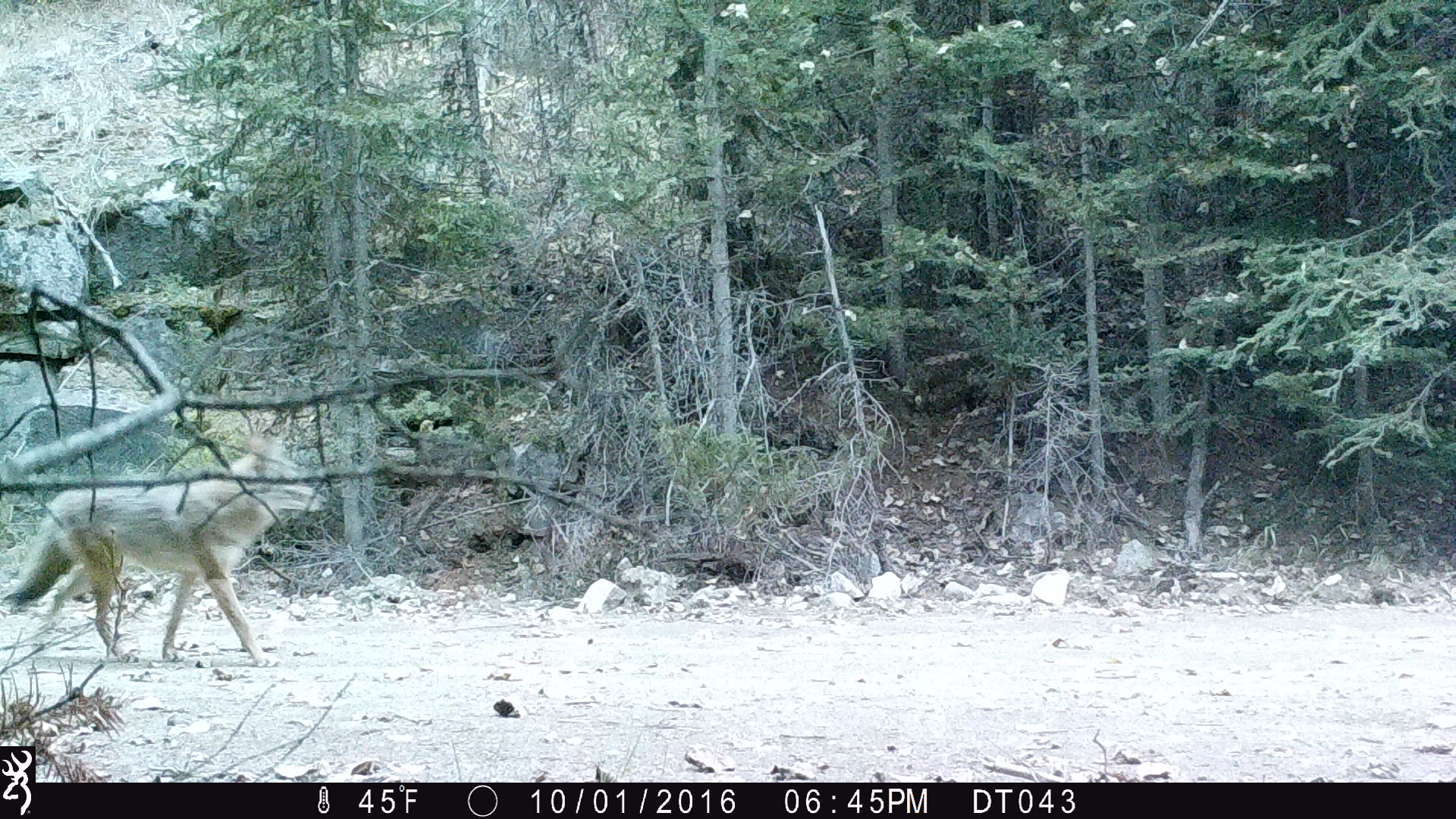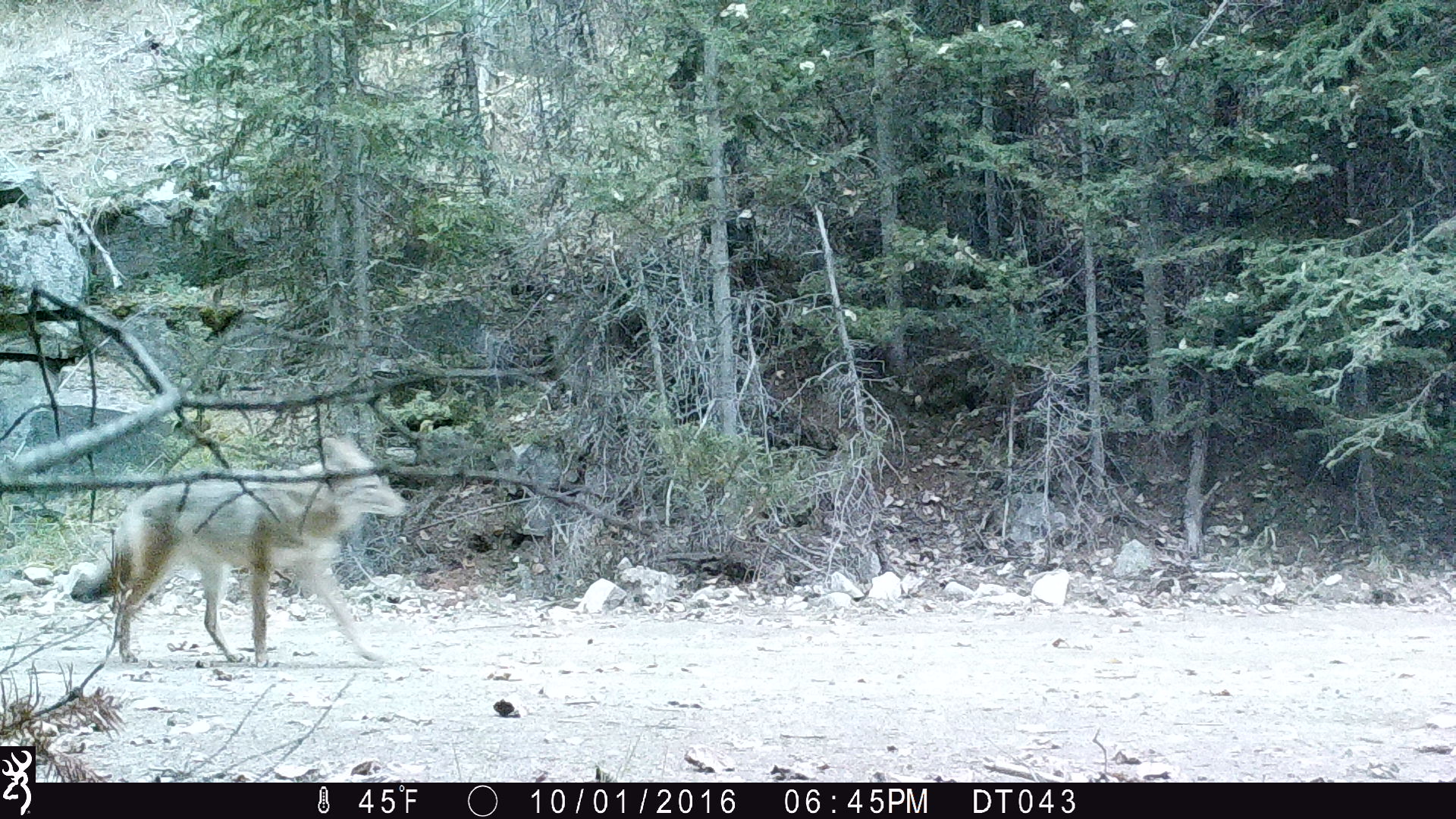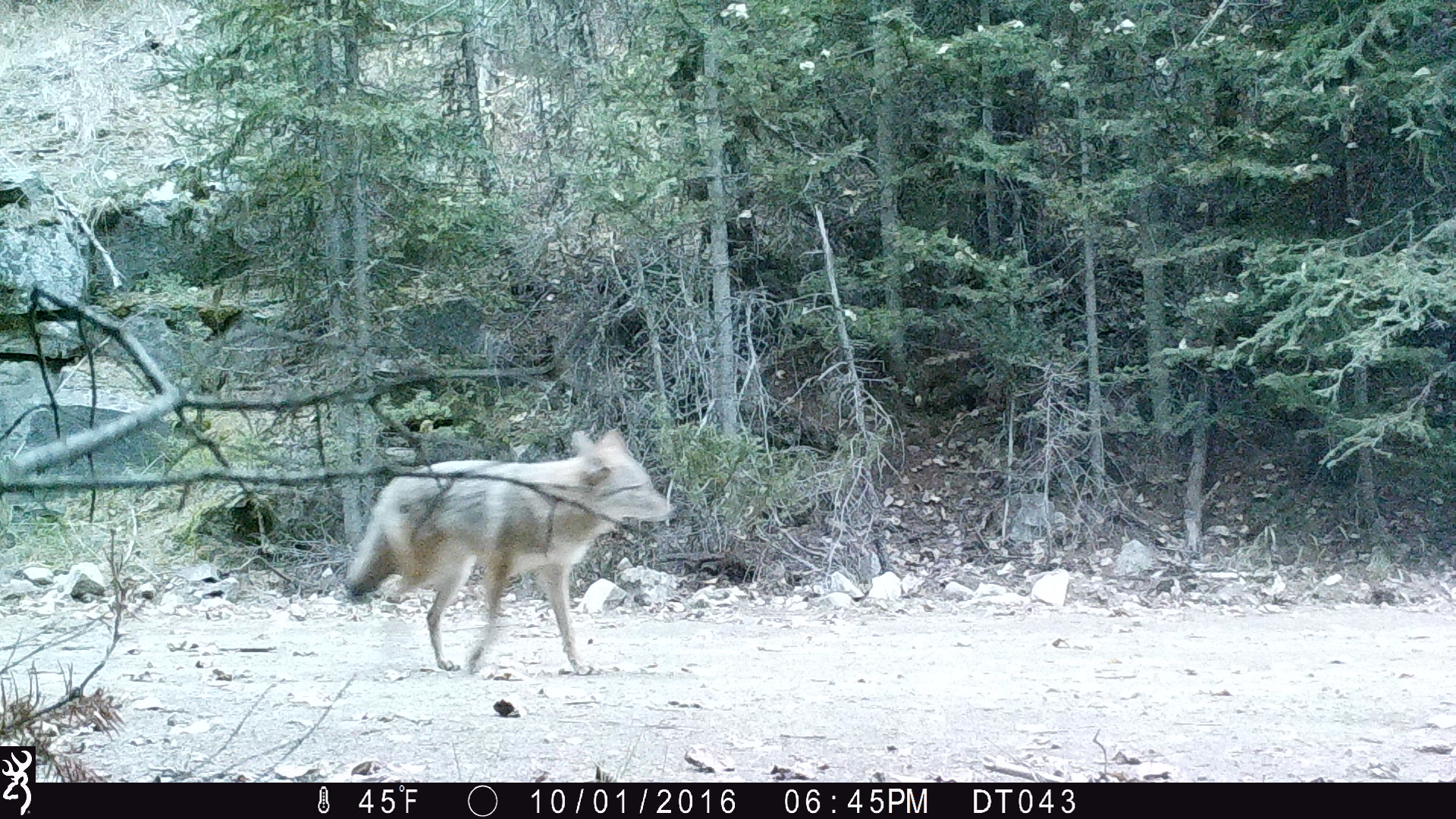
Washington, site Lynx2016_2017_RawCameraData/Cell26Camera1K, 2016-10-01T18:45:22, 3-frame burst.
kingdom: Animalia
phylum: Chordata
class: Mammalia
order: Carnivora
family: Canidae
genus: Canis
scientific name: Canis latrans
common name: coyote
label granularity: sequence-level